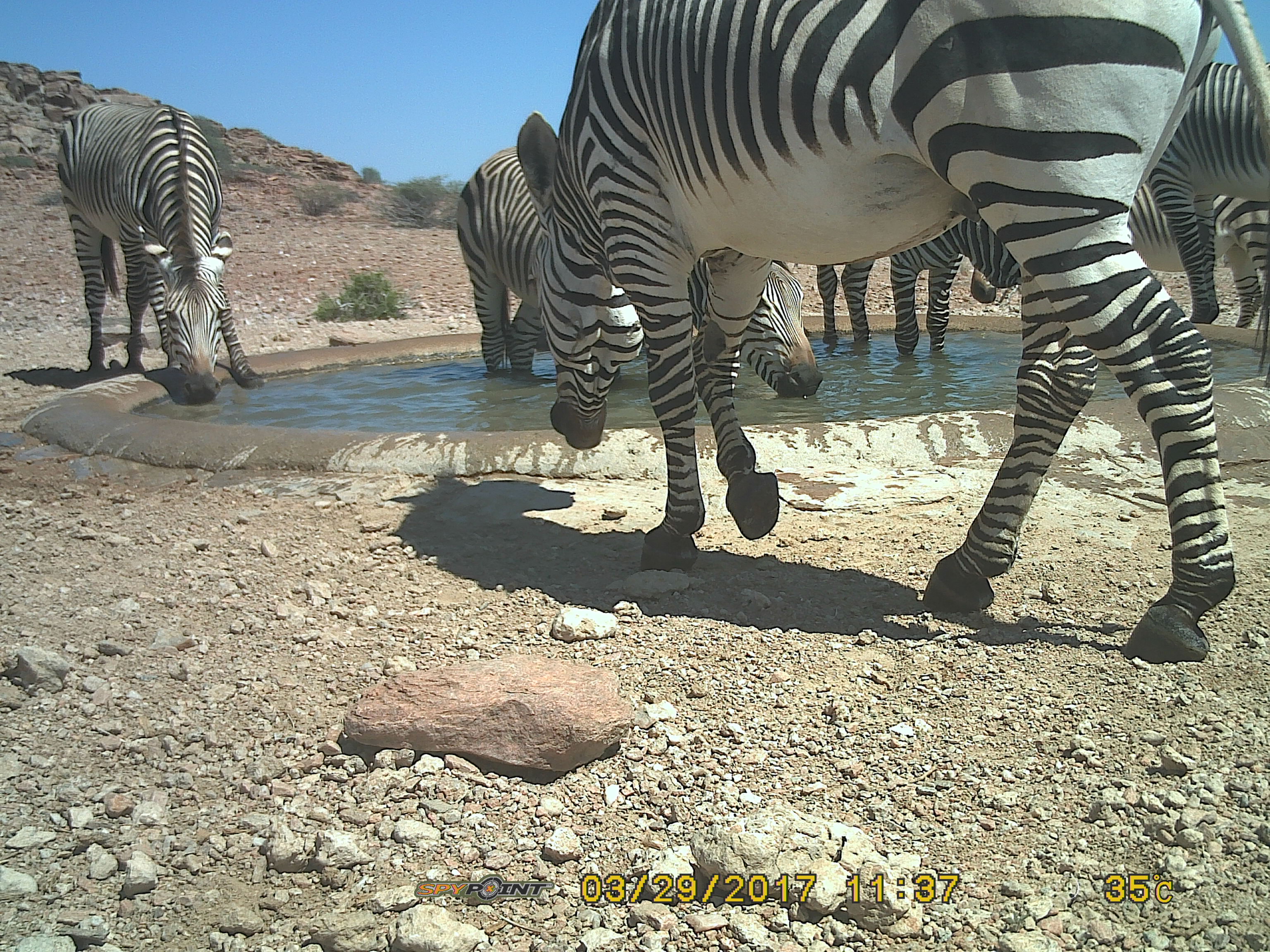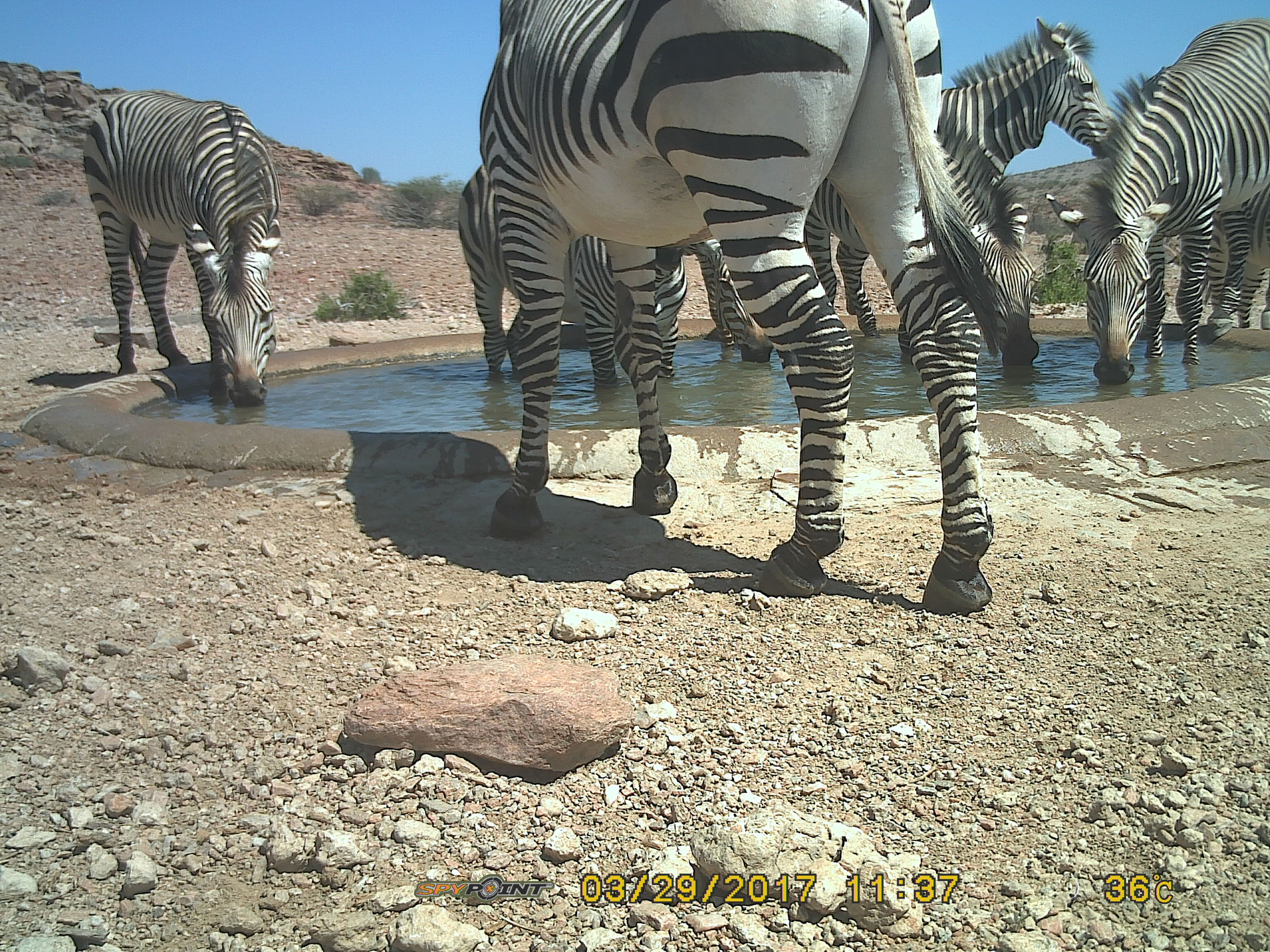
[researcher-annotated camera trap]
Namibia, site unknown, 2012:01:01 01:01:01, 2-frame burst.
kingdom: Animalia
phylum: Chordata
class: Mammalia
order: Perissodactyla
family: Equidae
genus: Equus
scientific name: Equus zebra hartmannae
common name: hartmann's mountain zebra